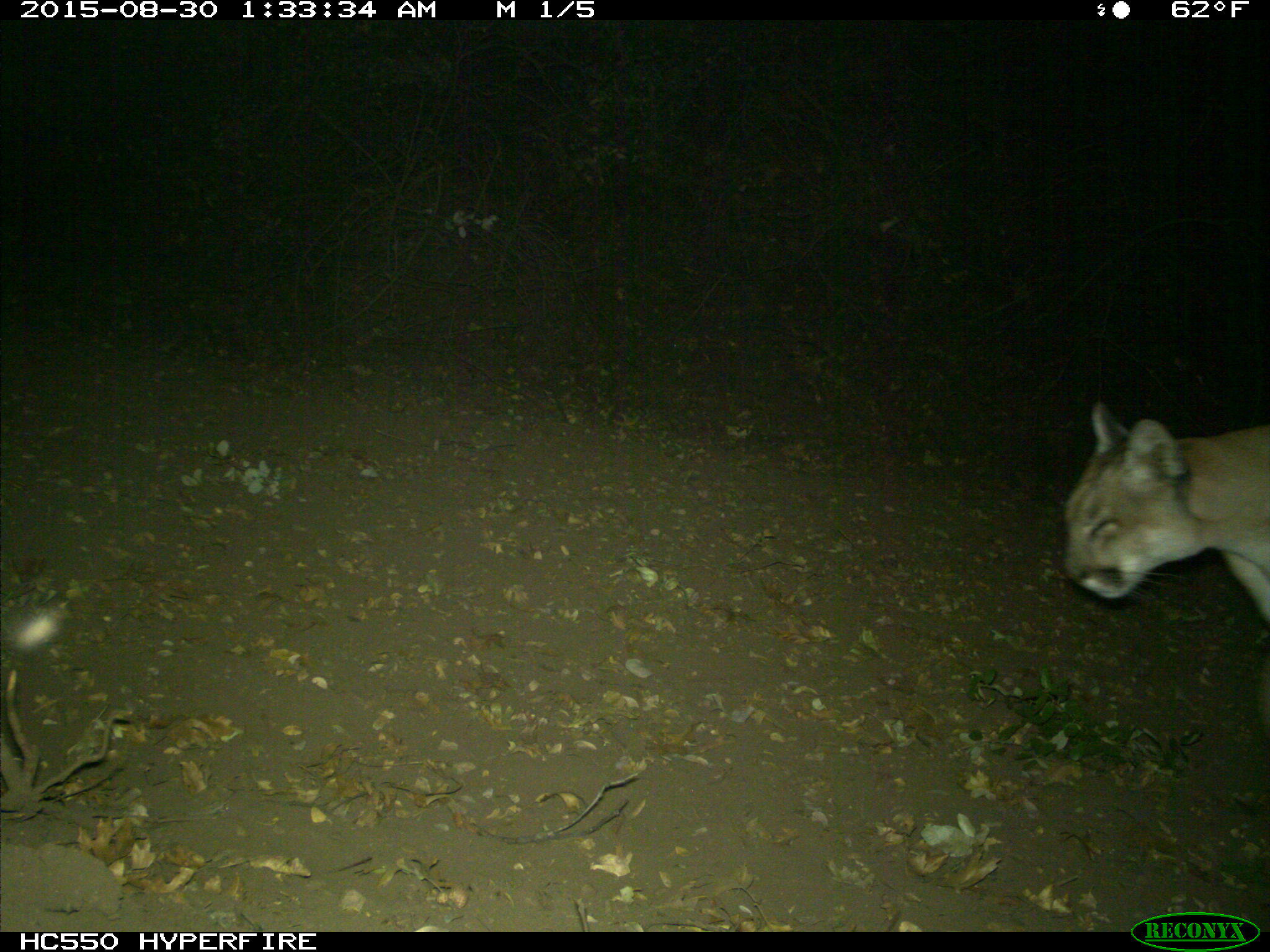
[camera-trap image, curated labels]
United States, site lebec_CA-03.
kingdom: Animalia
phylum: Chordata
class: Mammalia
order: Carnivora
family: Felidae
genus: Puma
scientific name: Puma concolor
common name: mountain lion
Puma concolor (mountain lion).